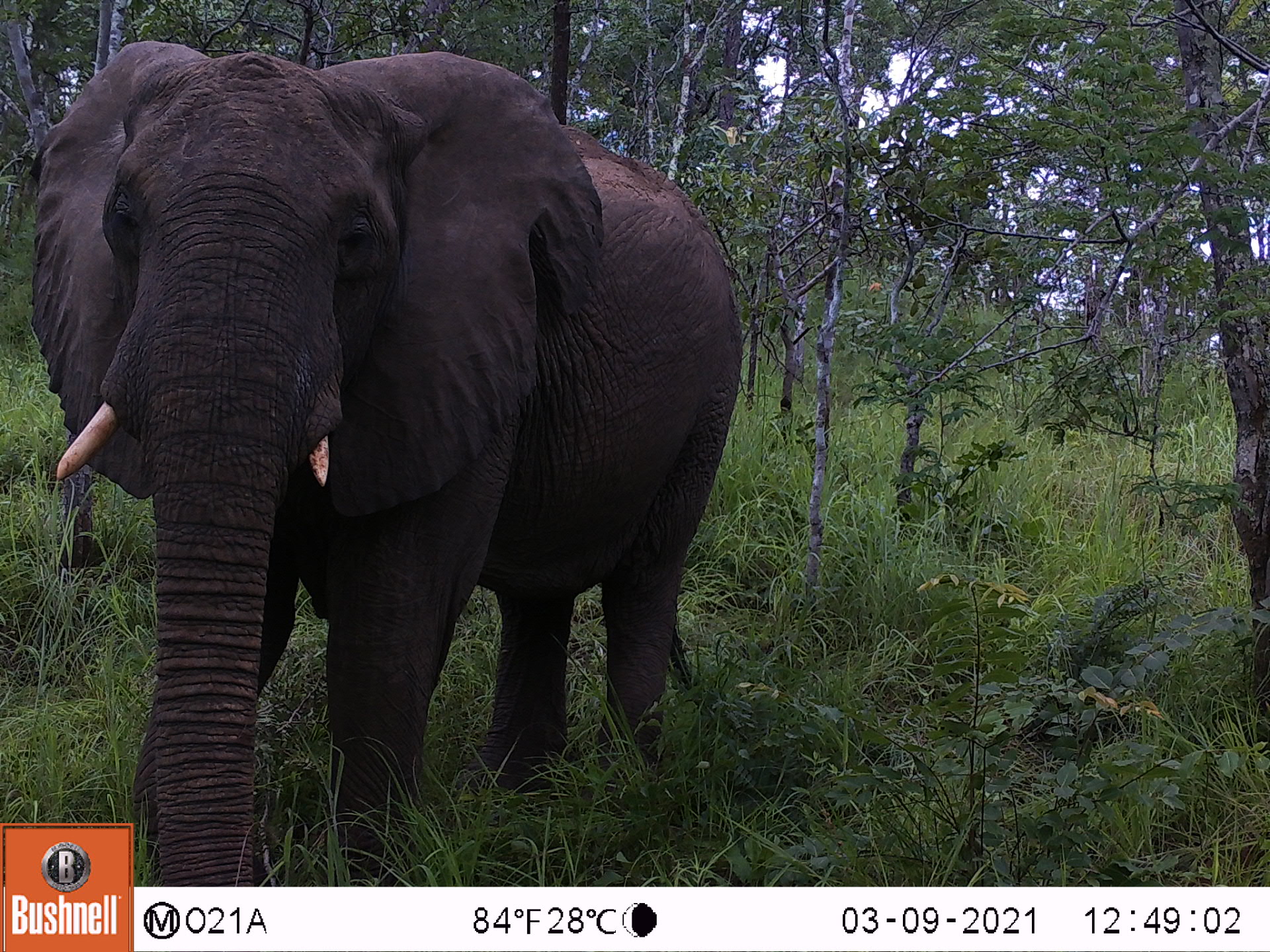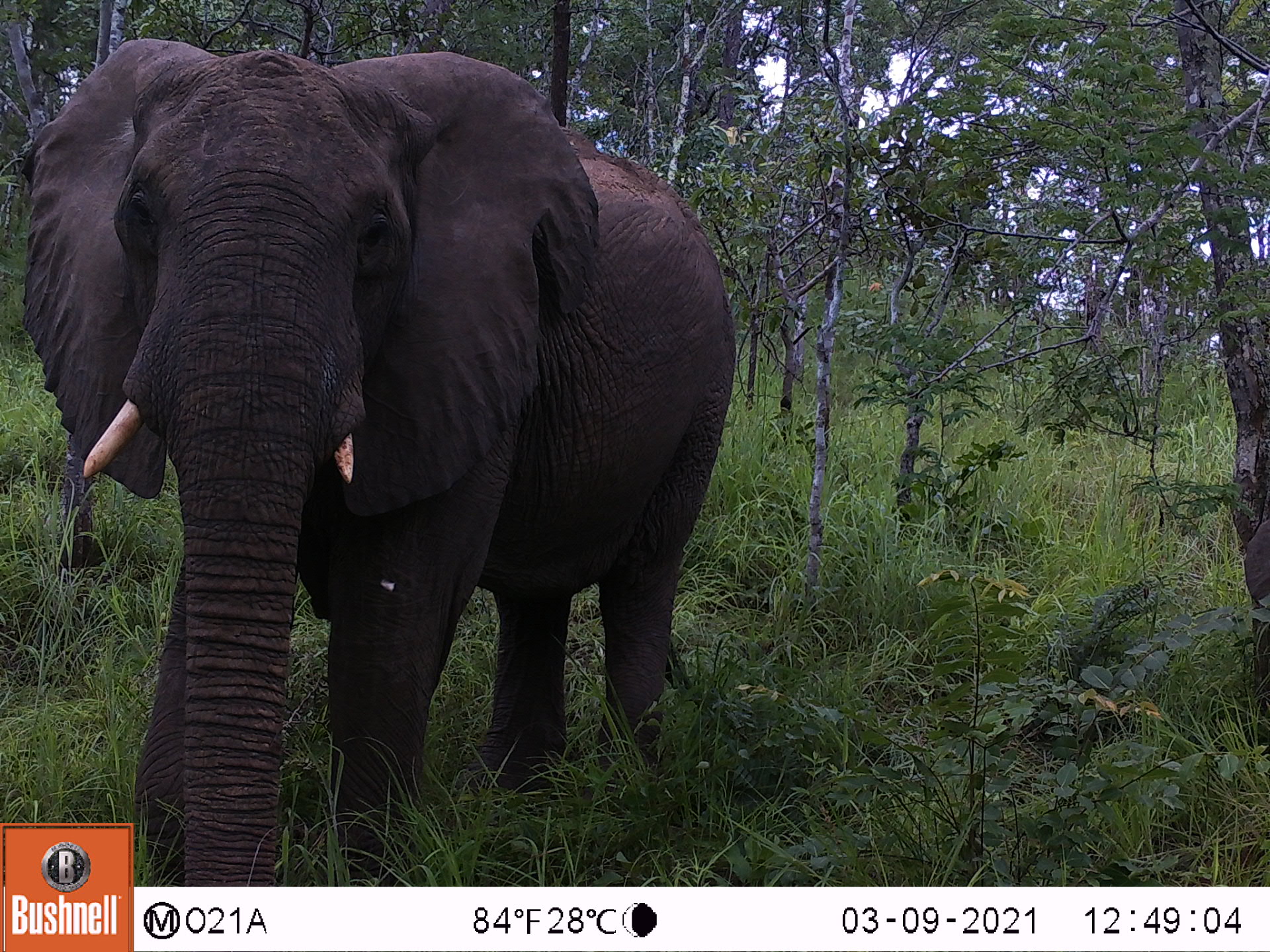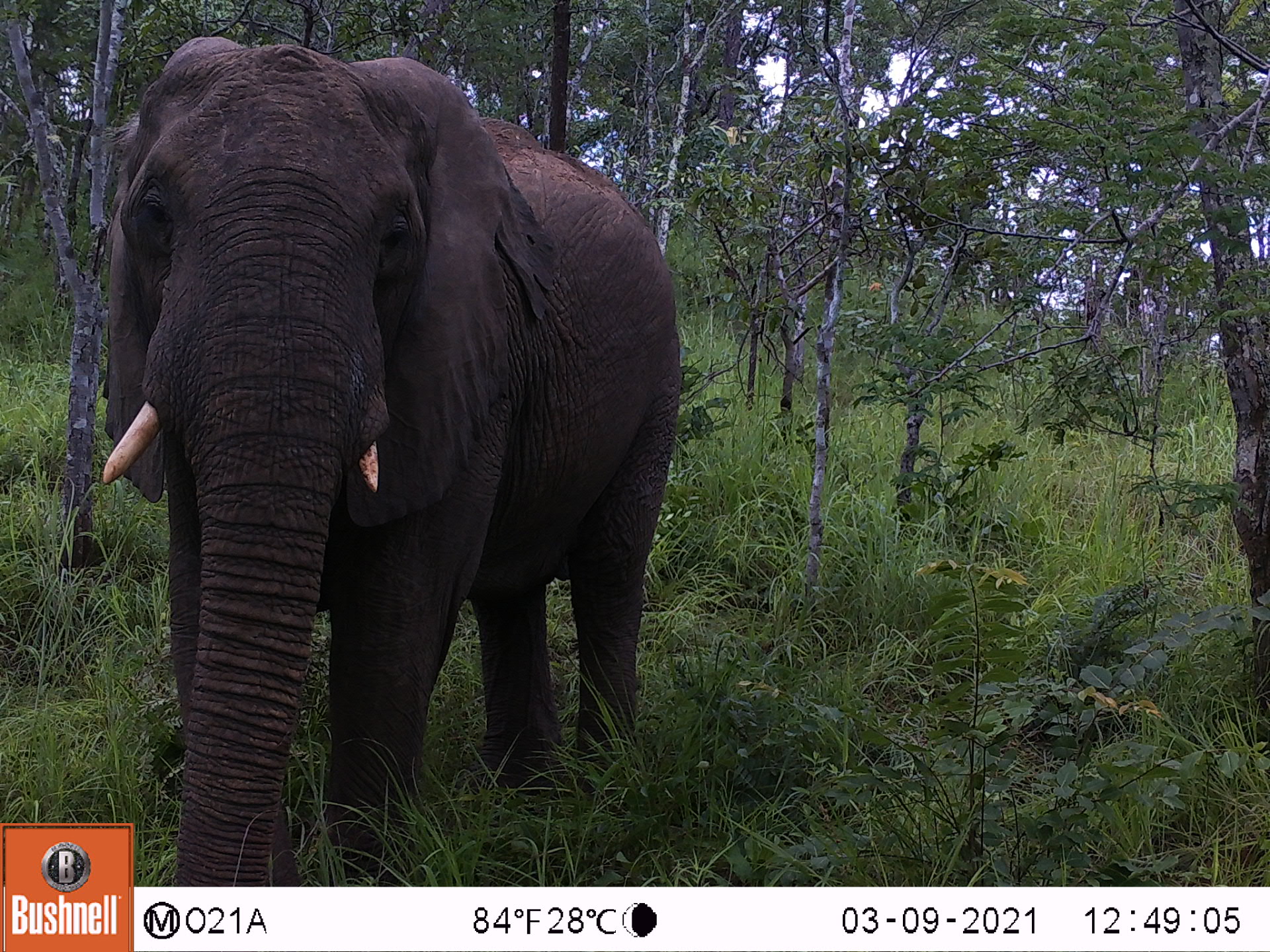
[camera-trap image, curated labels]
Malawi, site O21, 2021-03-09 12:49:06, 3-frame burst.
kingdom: Animalia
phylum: Chordata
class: Mammalia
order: Proboscidea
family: Elephantidae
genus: Loxodonta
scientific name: Loxodonta africana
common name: african savanna elephant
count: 1